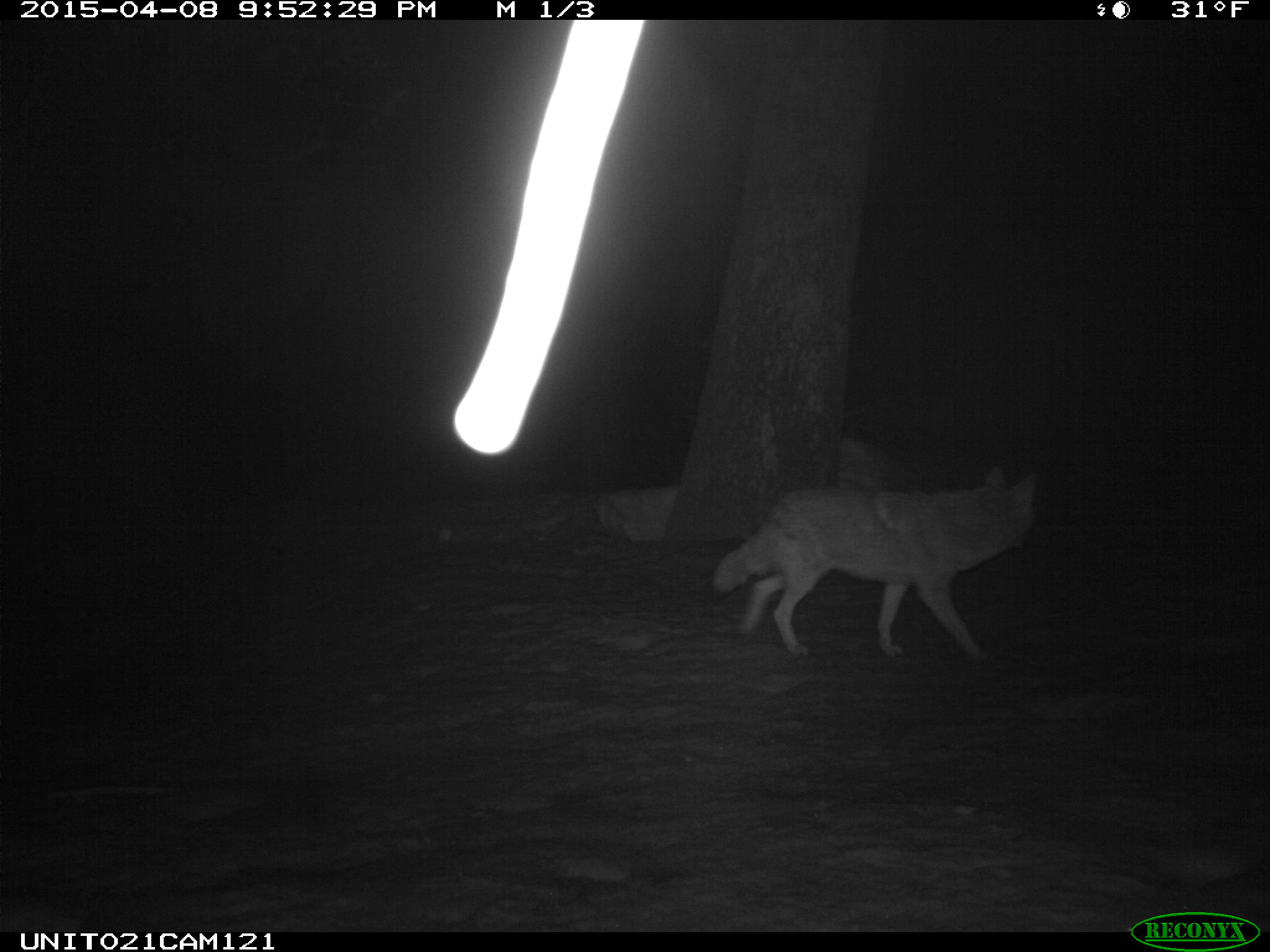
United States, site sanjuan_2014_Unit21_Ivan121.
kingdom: Animalia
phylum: Chordata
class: Mammalia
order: Carnivora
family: Canidae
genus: Canis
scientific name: Canis latrans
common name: coyote